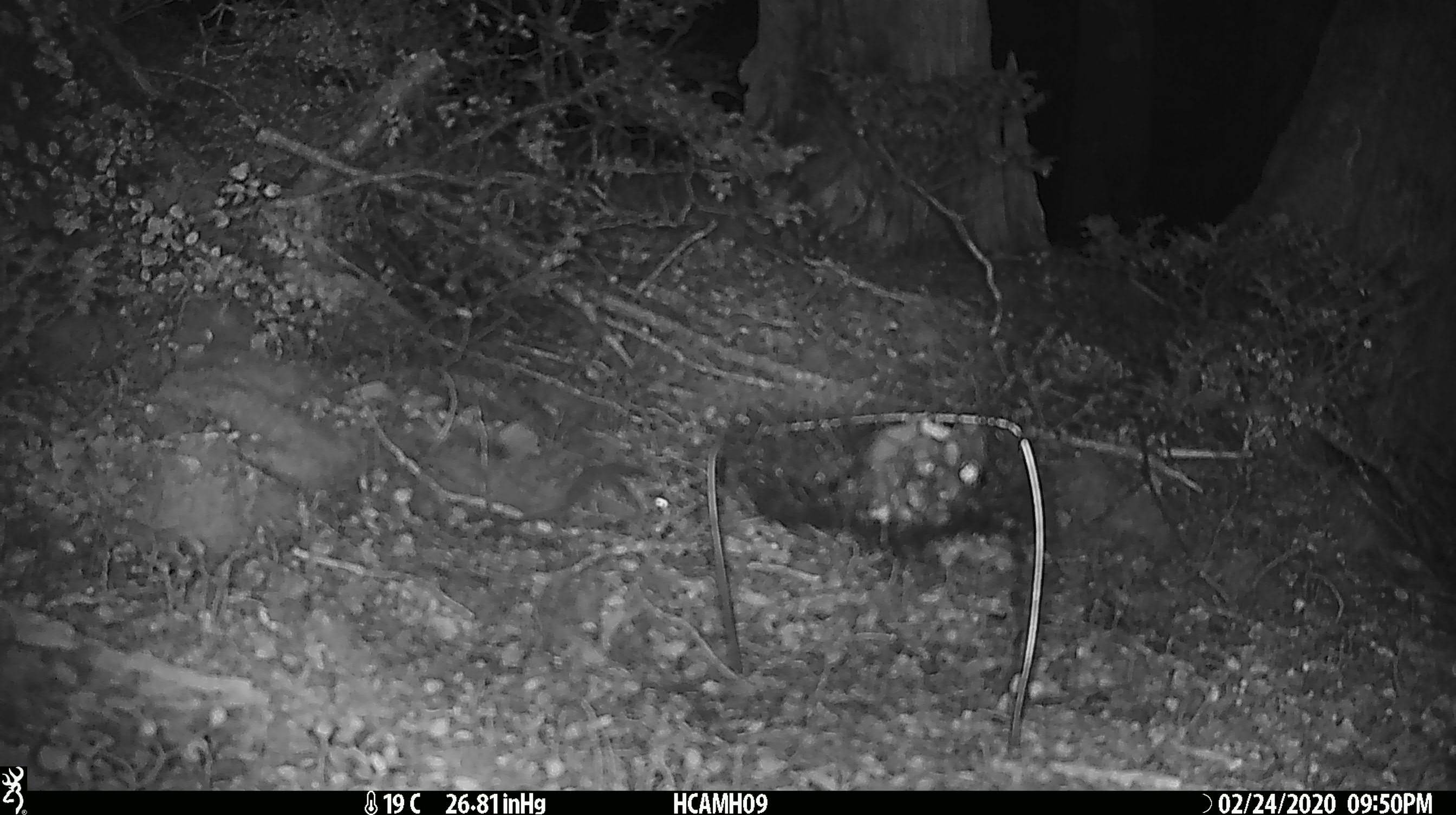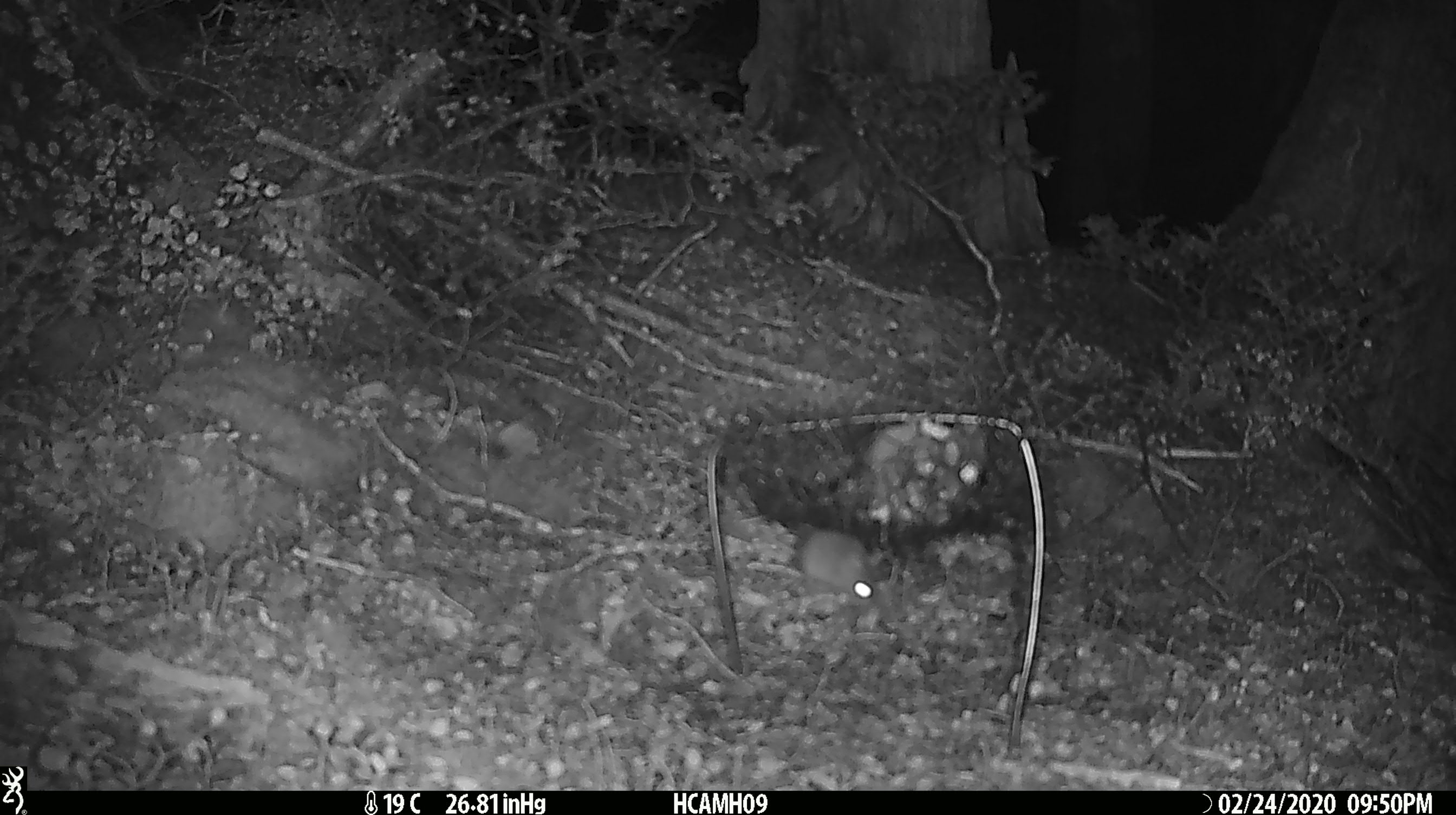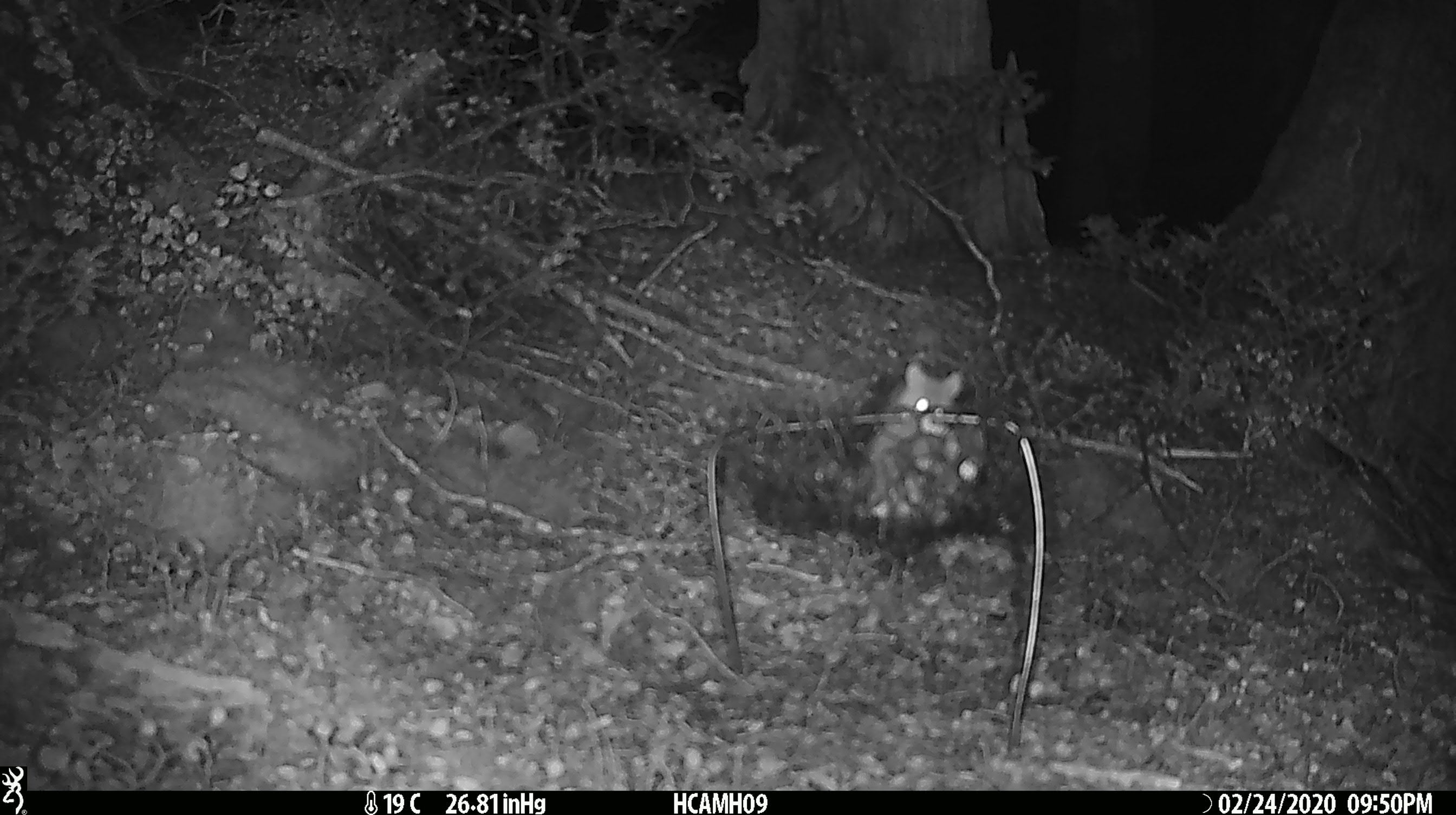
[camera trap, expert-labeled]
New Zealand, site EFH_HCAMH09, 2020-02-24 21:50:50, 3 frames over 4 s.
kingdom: Animalia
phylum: Chordata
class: Mammalia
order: Rodentia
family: Muridae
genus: Mus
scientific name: Mus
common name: mouse